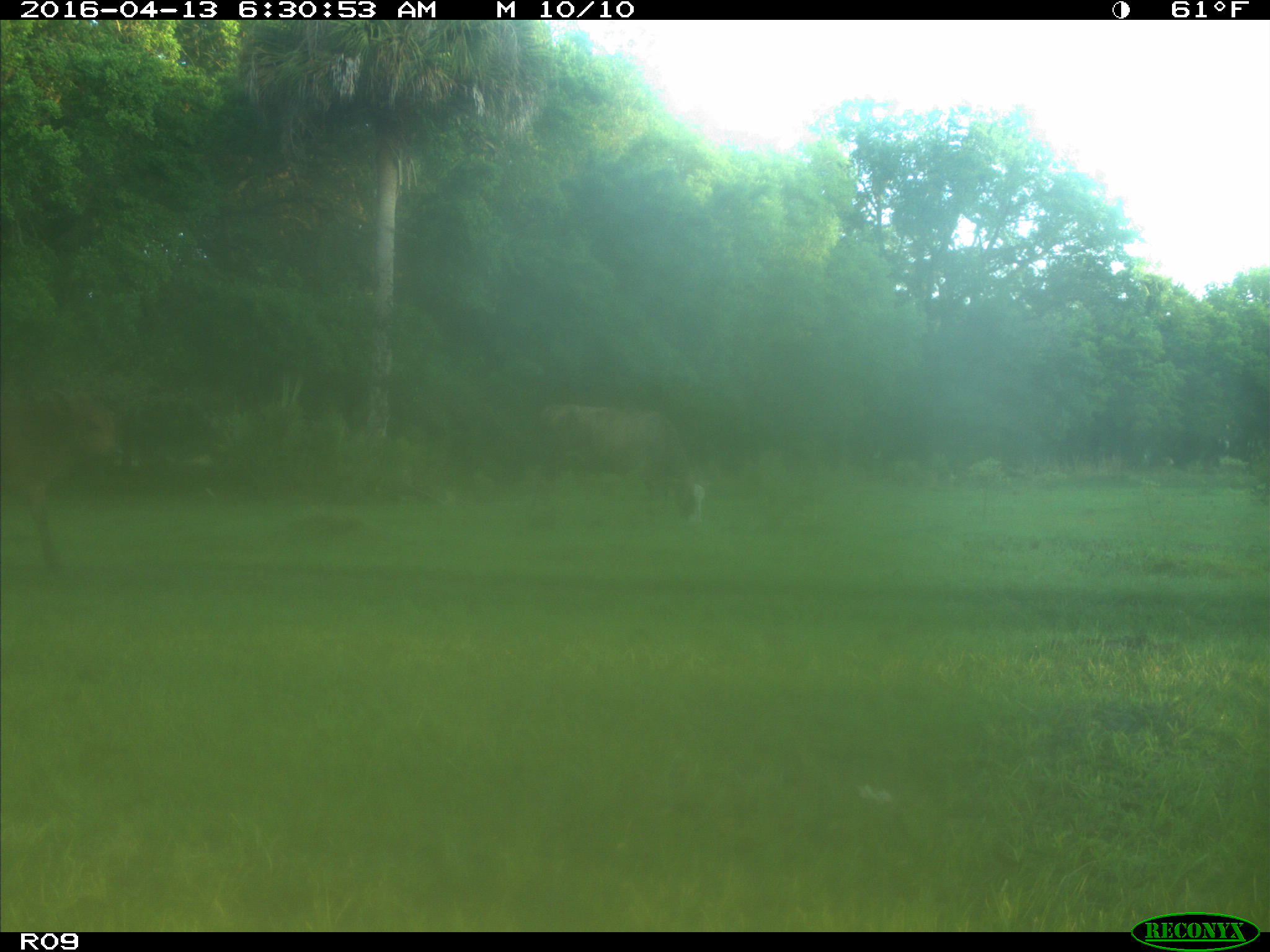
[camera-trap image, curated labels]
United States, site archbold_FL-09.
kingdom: Animalia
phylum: Chordata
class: Mammalia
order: Artiodactyla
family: Bovidae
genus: Bos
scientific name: Bos taurus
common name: domestic cow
Bos taurus (domestic cow).